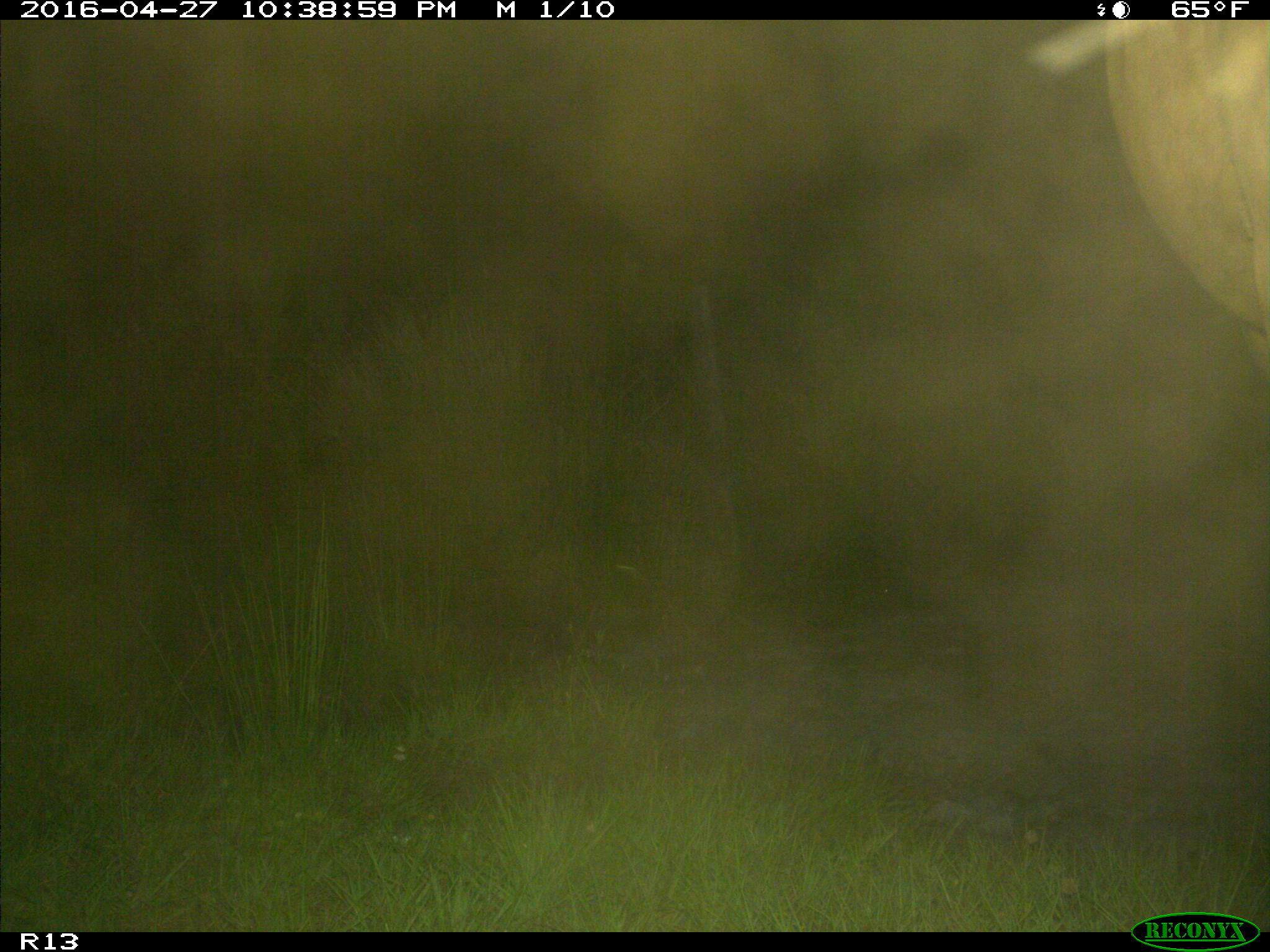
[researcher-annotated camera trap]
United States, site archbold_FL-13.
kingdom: Animalia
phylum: Chordata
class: Mammalia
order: Artiodactyla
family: Bovidae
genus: Bos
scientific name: Bos taurus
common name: domestic cow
Bos taurus (domestic cow).